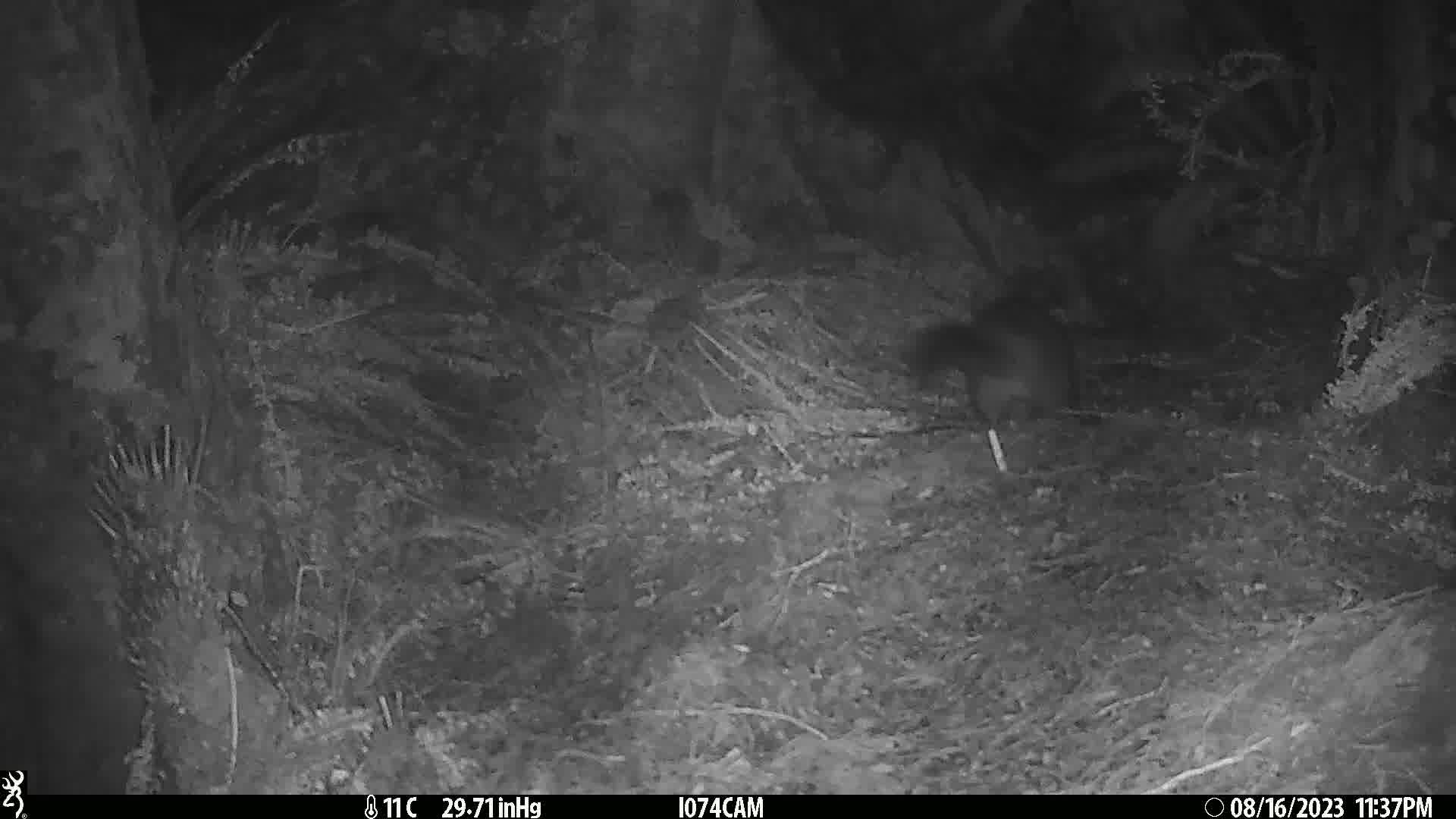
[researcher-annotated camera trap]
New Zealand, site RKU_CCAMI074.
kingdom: Animalia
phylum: Chordata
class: Mammalia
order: Diprotodontia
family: Phalangeridae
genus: Trichosurus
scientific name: Trichosurus vulpecula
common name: common brushtail possum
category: possum